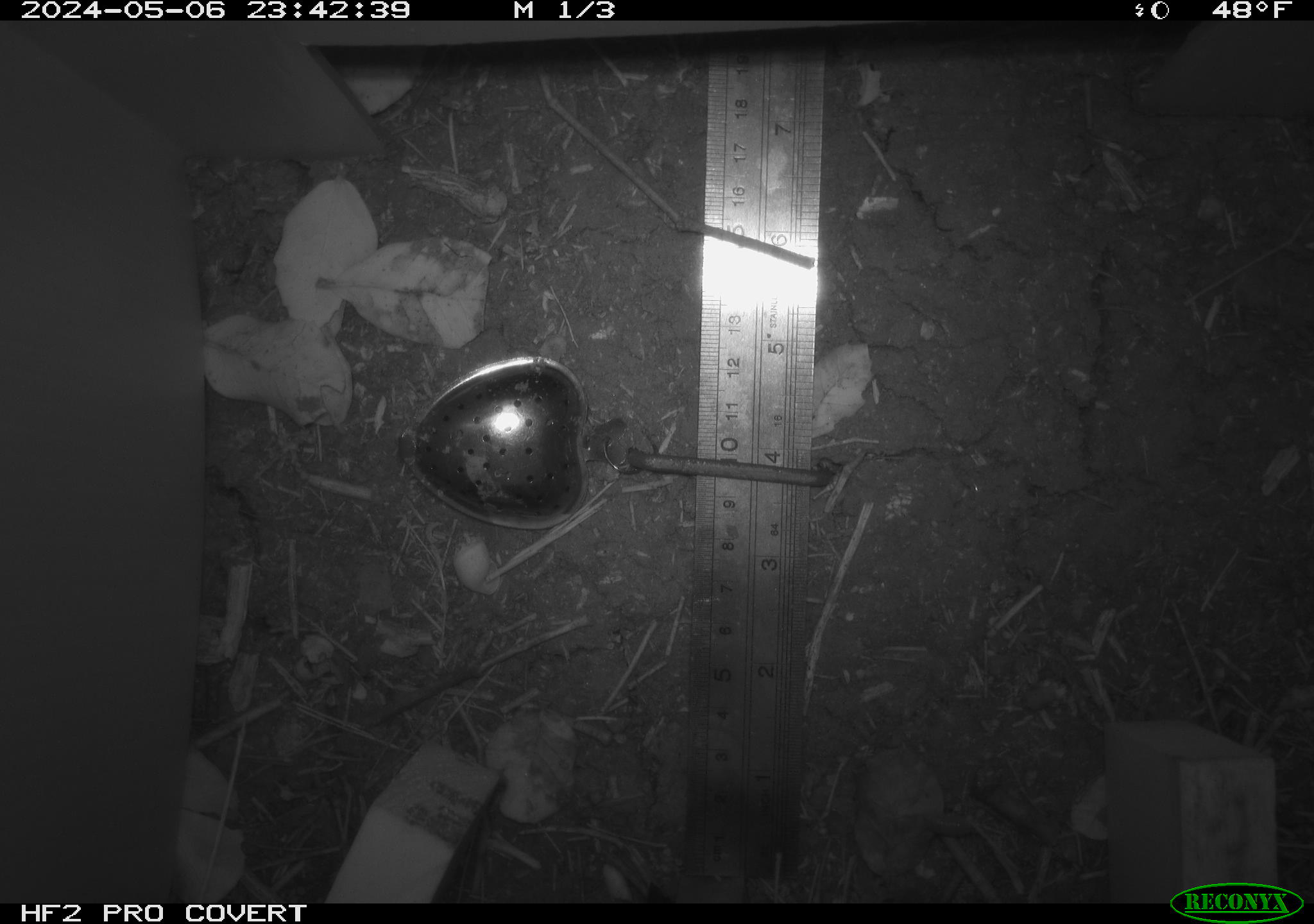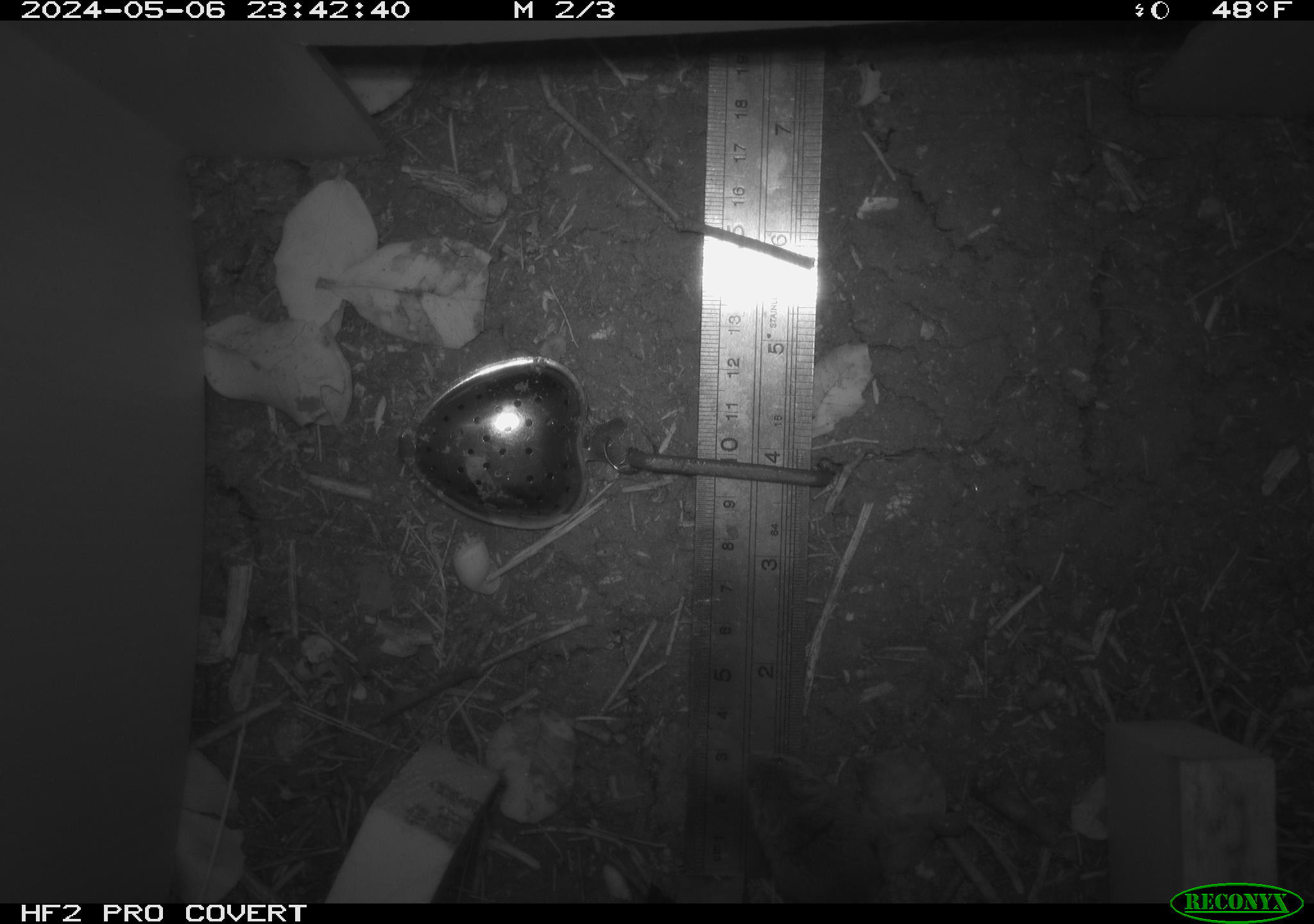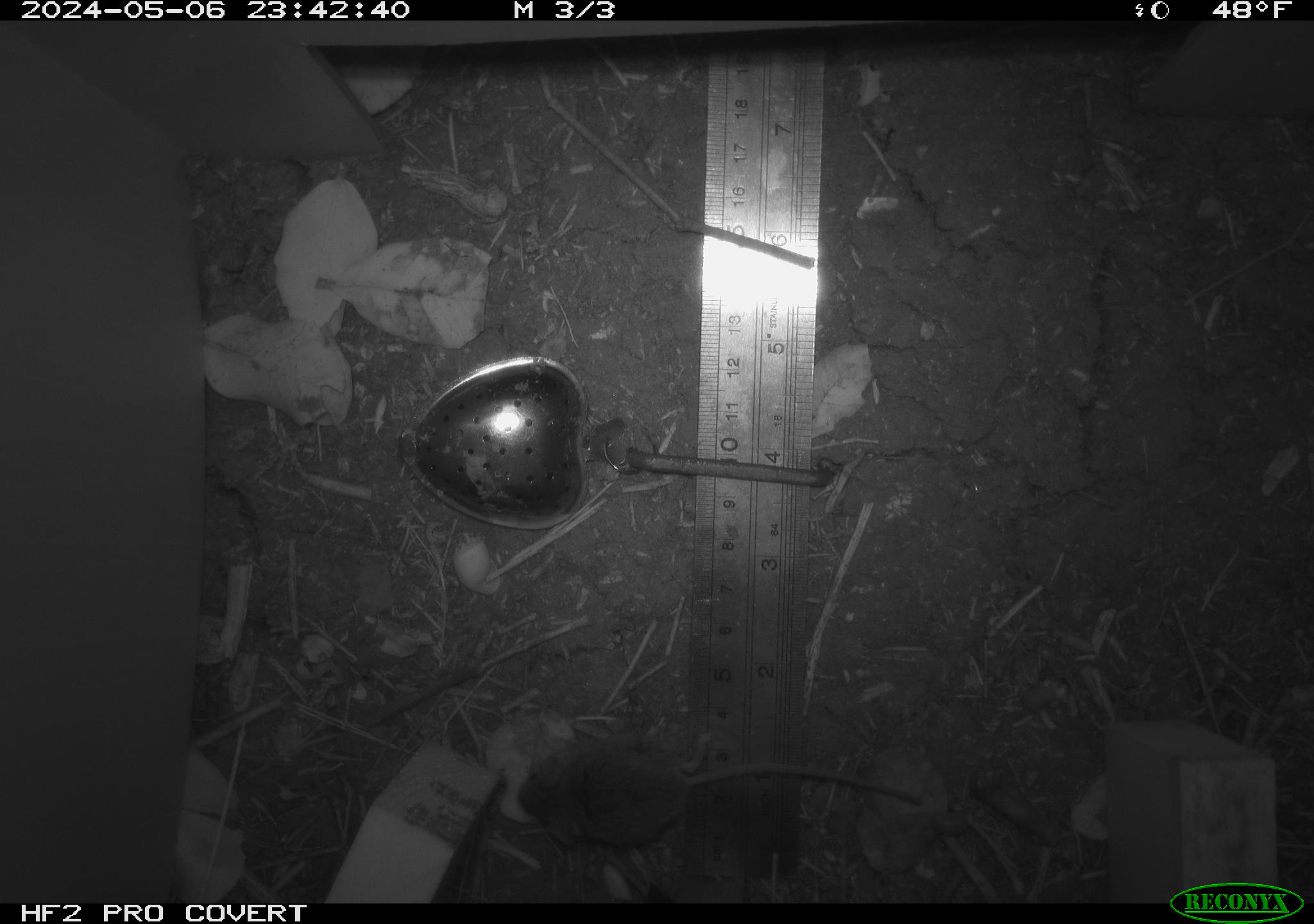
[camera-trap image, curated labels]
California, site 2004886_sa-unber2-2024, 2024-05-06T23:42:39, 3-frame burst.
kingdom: Animalia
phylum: Chordata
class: Mammalia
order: Rodentia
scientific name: Rodentia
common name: mouse species